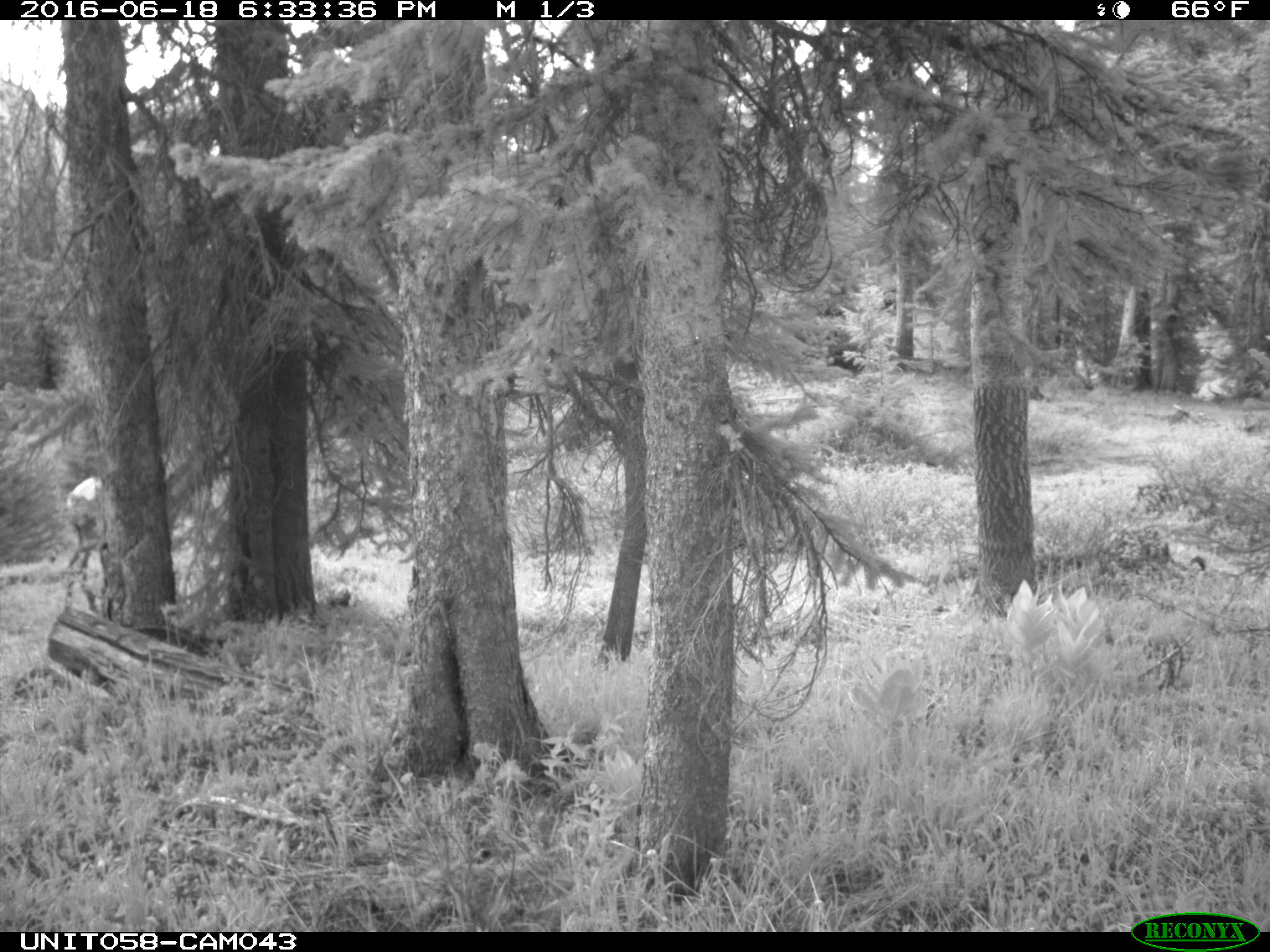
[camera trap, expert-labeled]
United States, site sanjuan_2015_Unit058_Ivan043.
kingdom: Animalia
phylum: Chordata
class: Mammalia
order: Artiodactyla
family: Cervidae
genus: Cervus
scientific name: Cervus elaphus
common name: red deer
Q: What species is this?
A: Cervus elaphus (red deer).